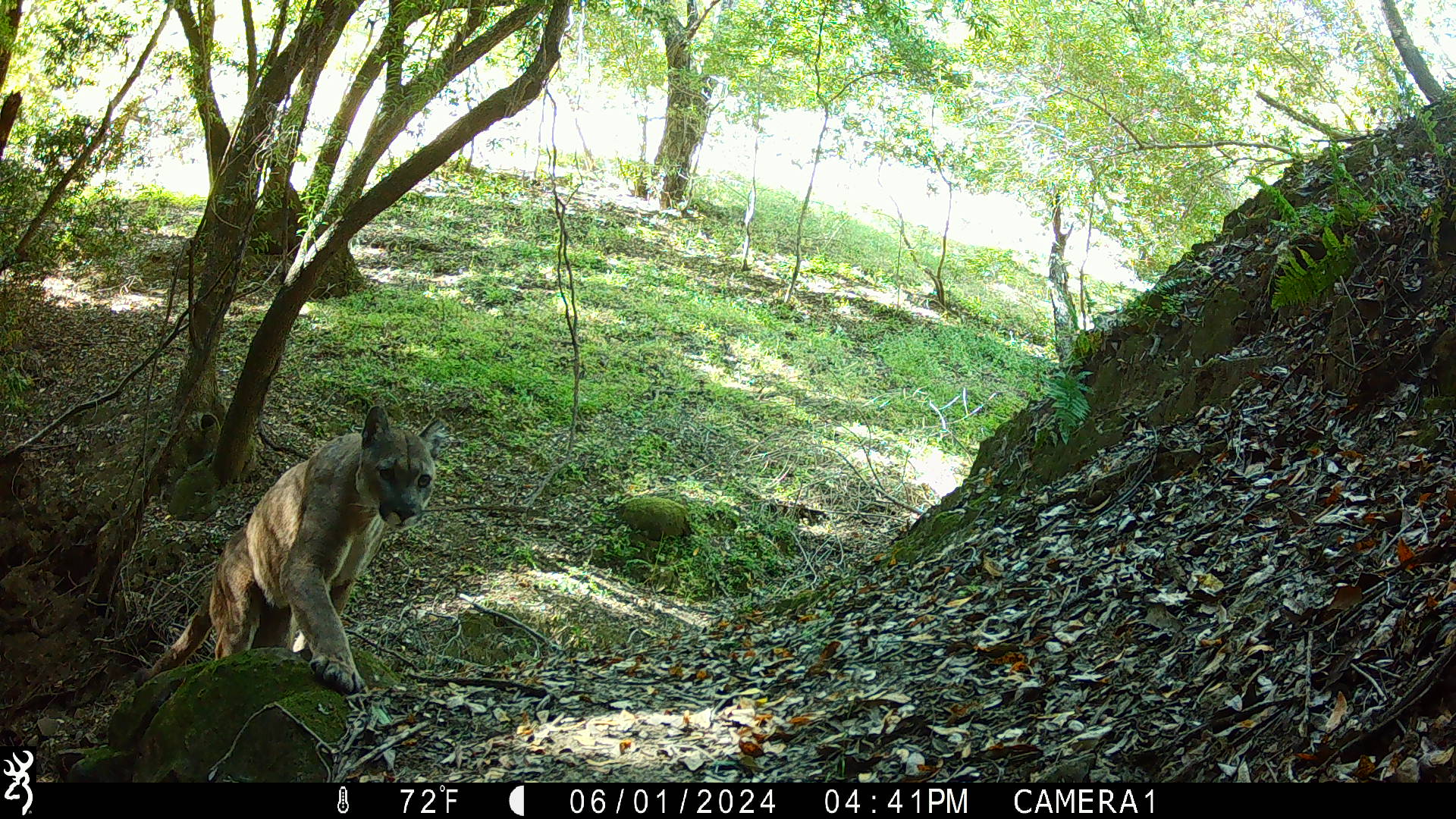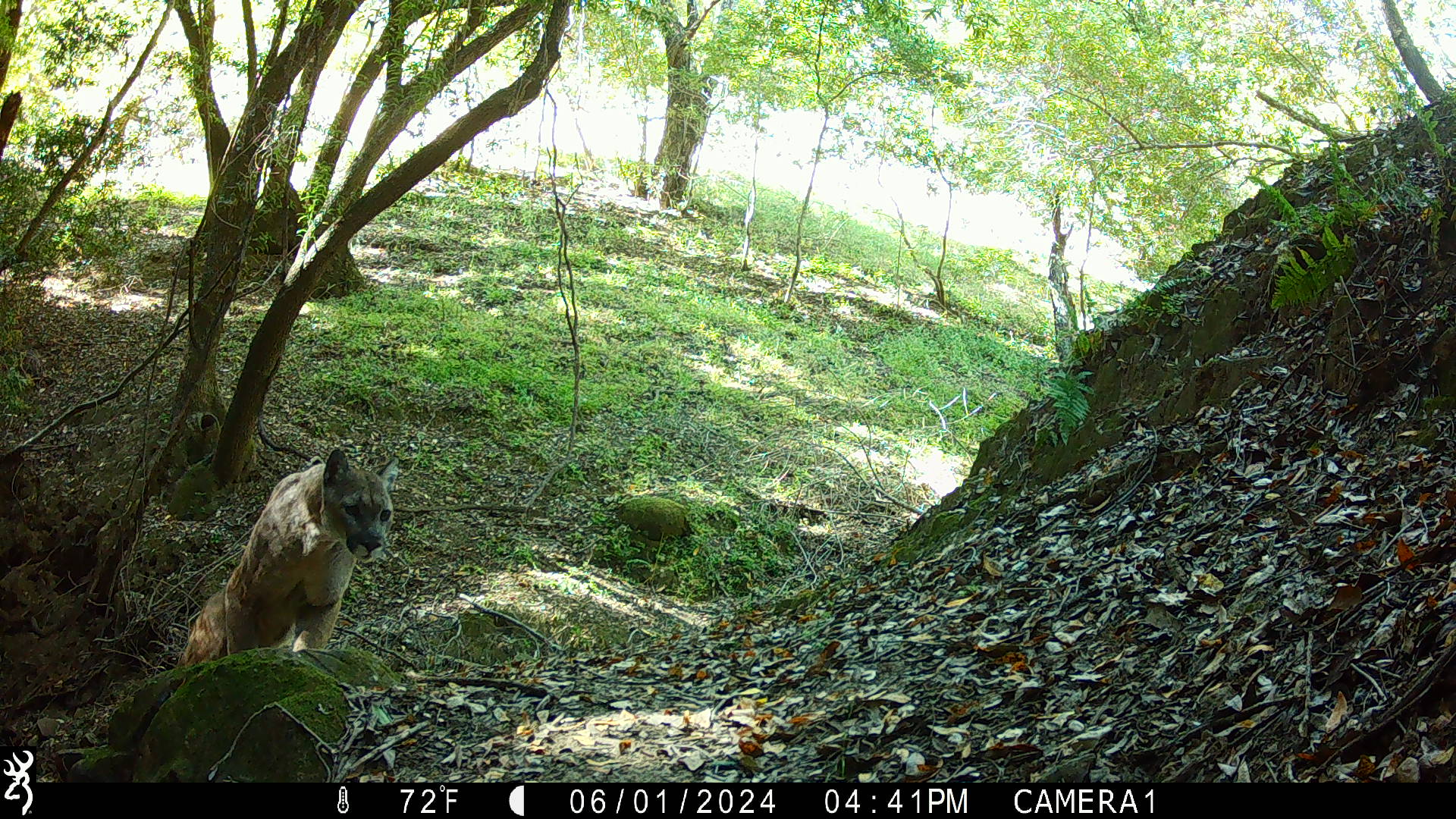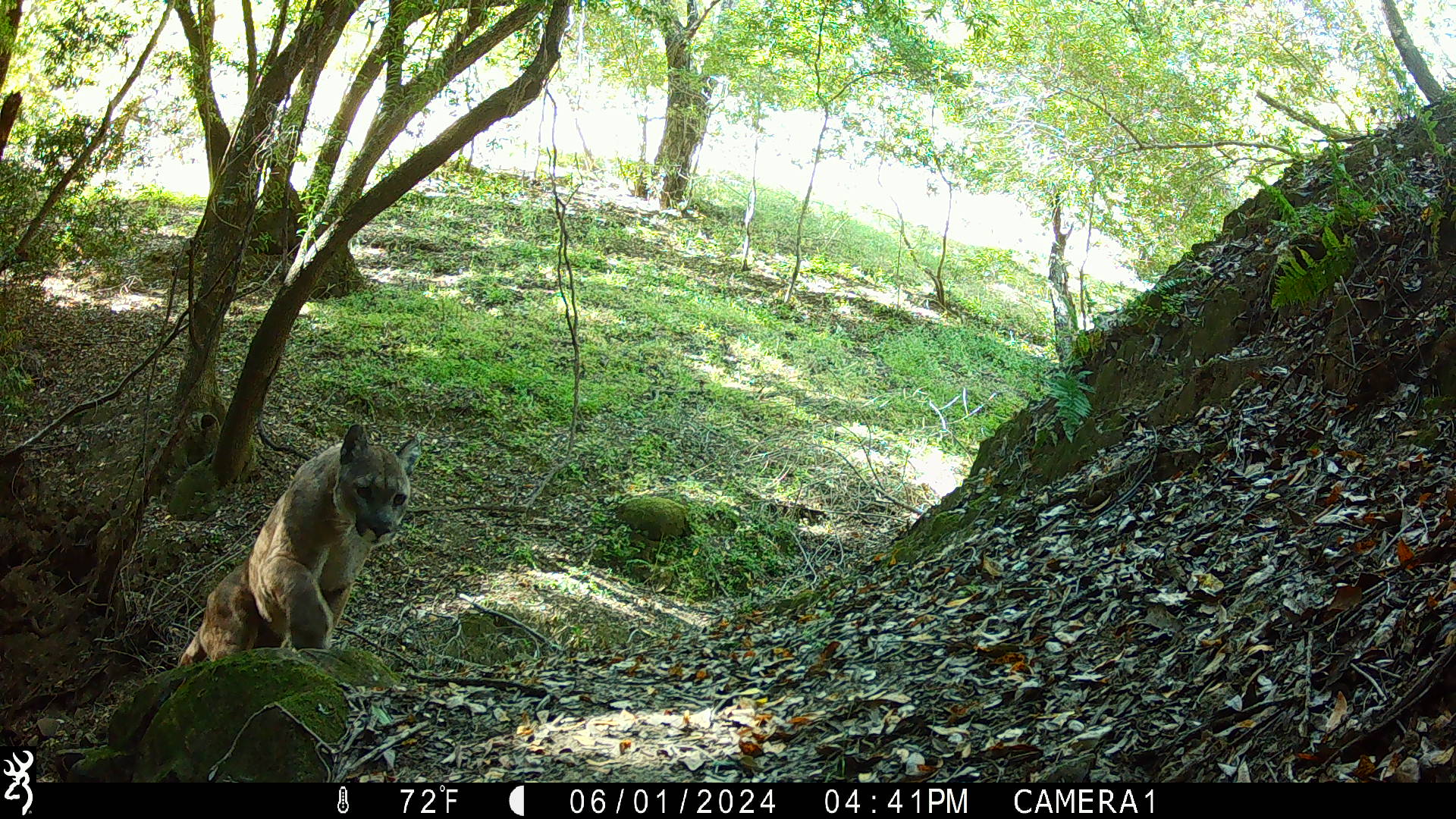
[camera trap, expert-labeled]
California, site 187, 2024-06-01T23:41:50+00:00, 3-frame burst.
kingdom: Animalia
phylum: Chordata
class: Mammalia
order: Carnivora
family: Felidae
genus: Puma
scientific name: Puma concolor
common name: puma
Puma (Puma concolor).